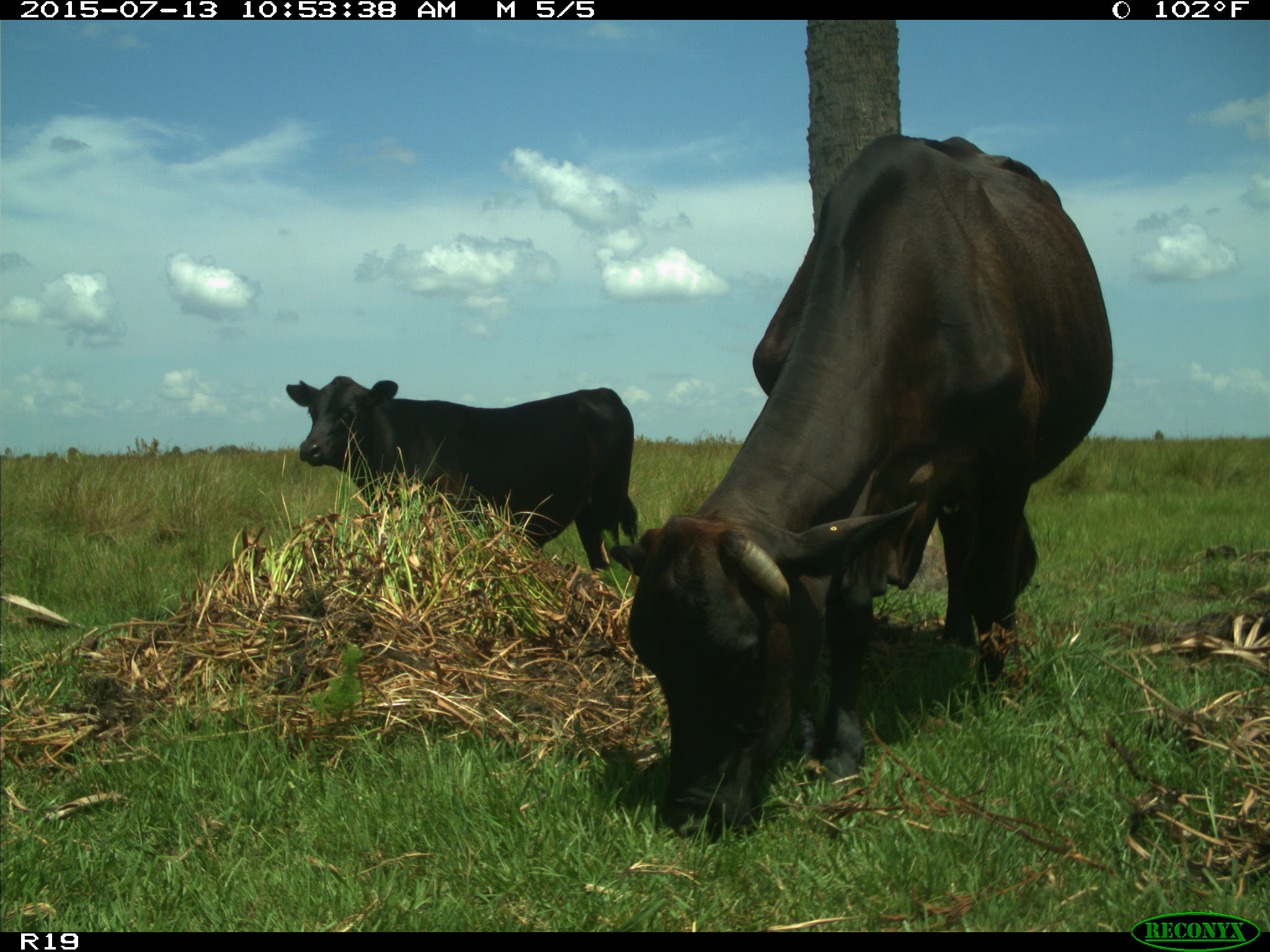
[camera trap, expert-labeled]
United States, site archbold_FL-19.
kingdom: Animalia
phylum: Chordata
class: Mammalia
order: Artiodactyla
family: Bovidae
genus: Bos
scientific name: Bos taurus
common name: domestic cow